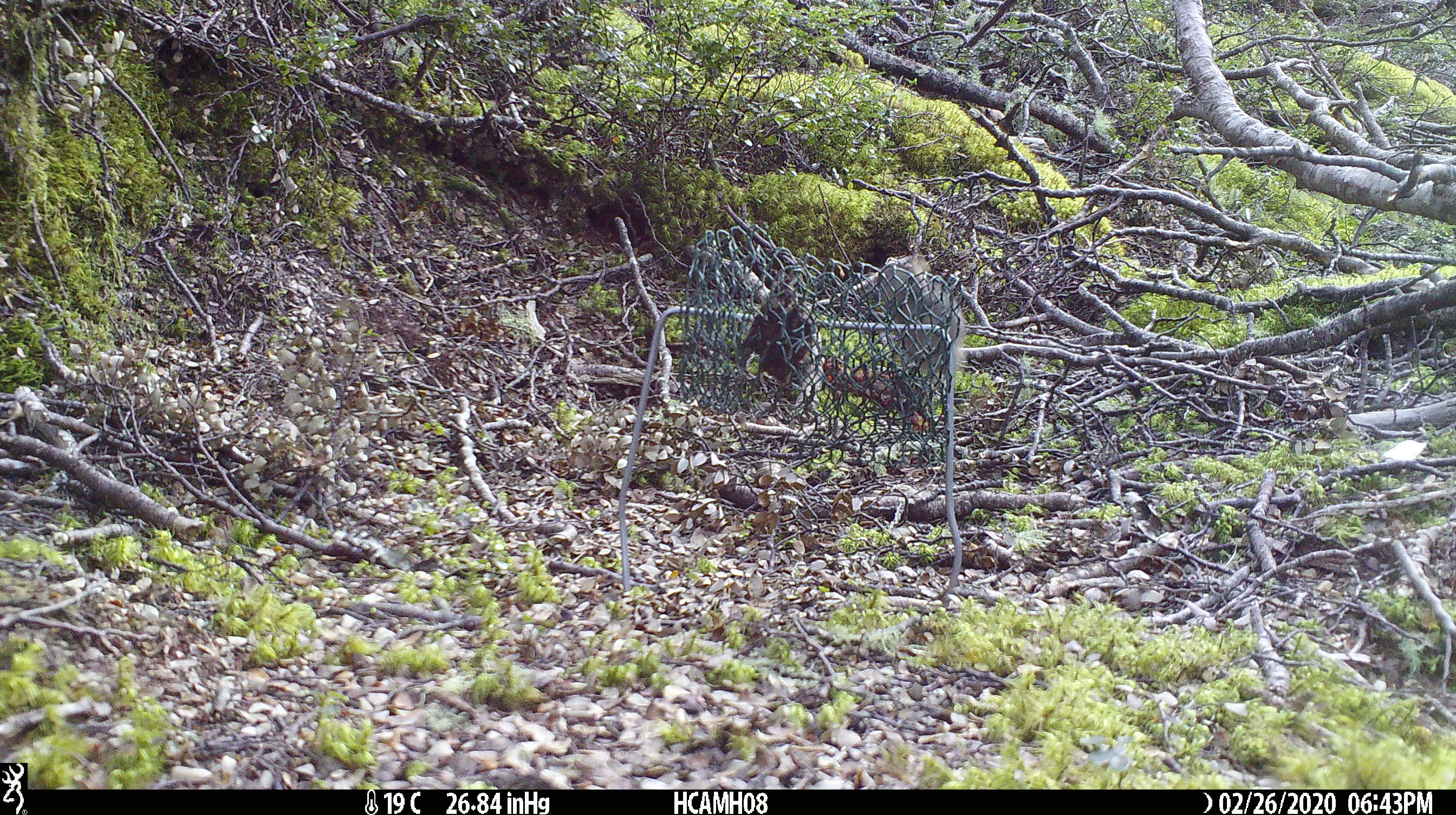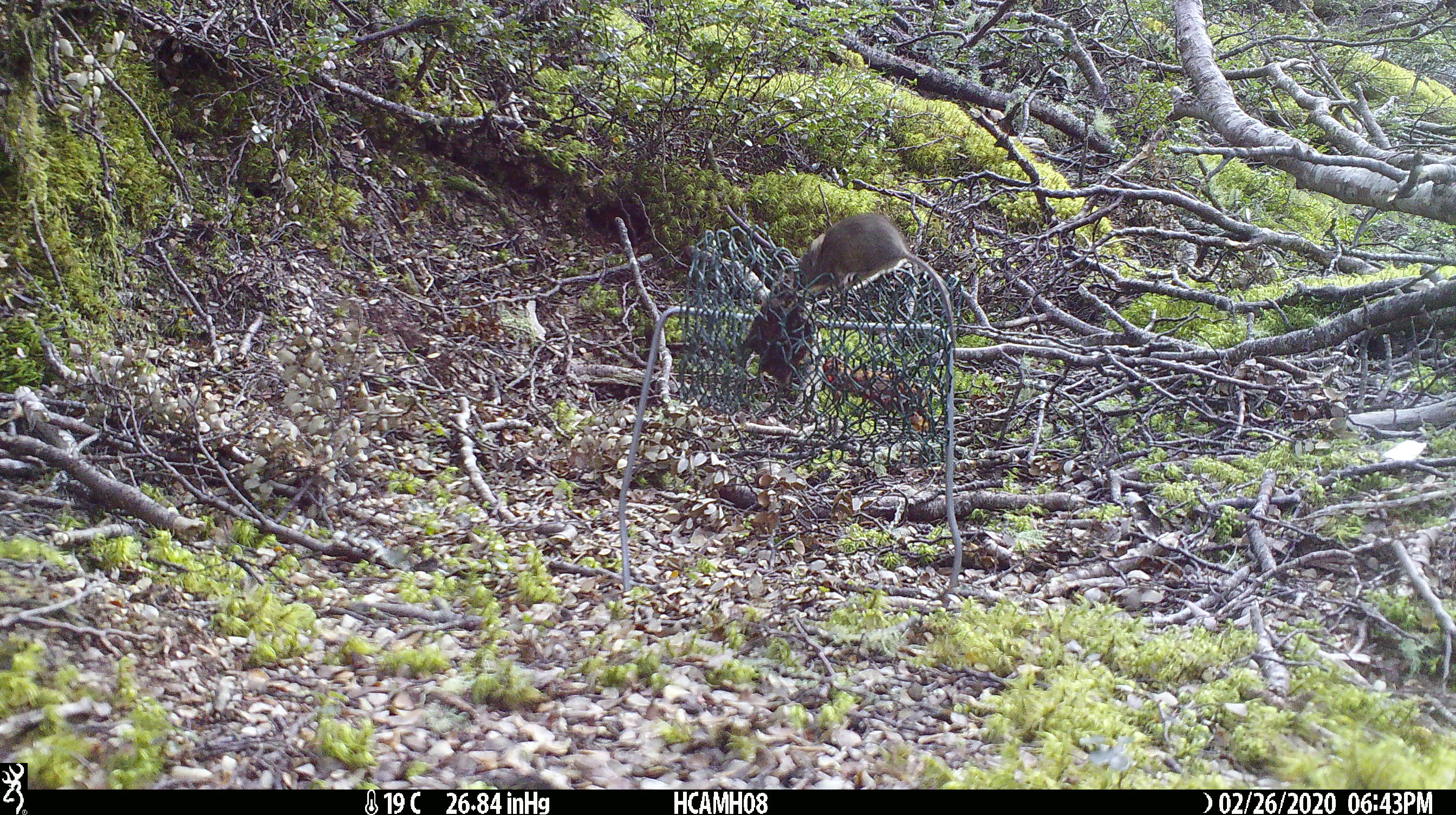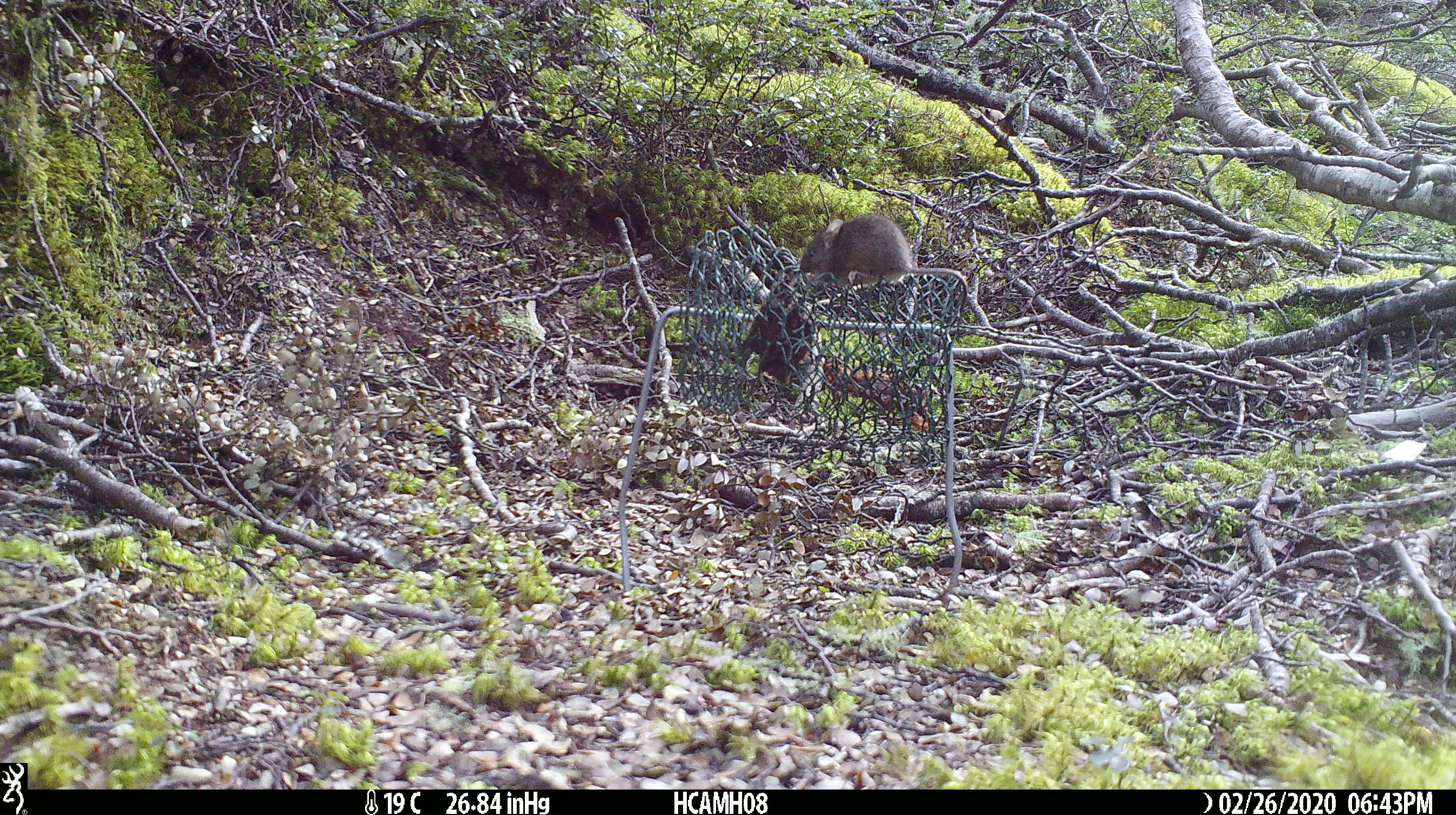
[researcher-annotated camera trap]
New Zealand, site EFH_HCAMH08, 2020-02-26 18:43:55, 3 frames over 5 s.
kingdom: Animalia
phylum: Chordata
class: Mammalia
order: Rodentia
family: Muridae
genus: Mus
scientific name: Mus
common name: mouse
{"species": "mouse (Mus)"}